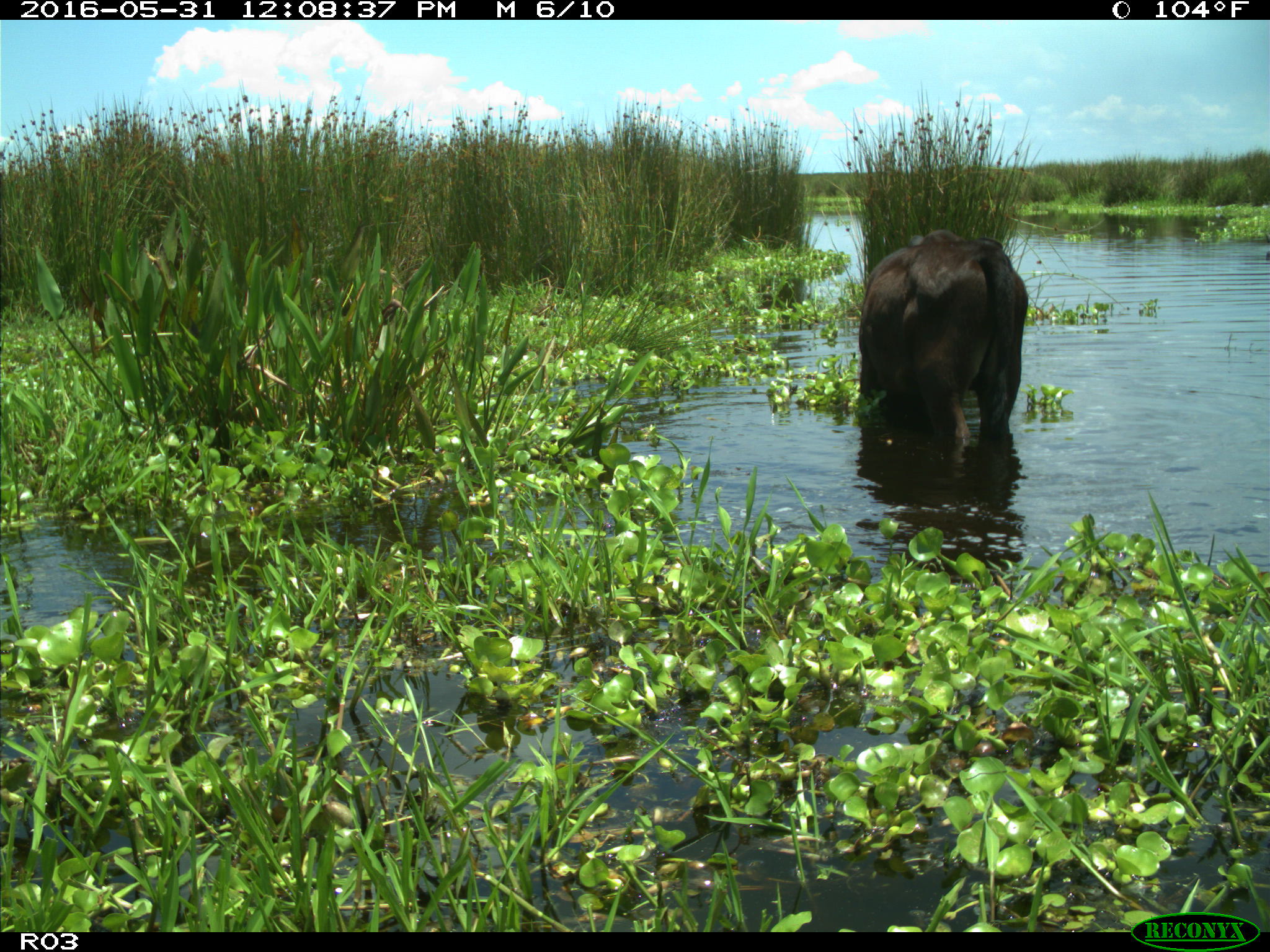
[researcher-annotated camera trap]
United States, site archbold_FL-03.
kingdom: Animalia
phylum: Chordata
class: Mammalia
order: Artiodactyla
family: Bovidae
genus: Bos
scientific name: Bos taurus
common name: domestic cow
Bos taurus (domestic cow).